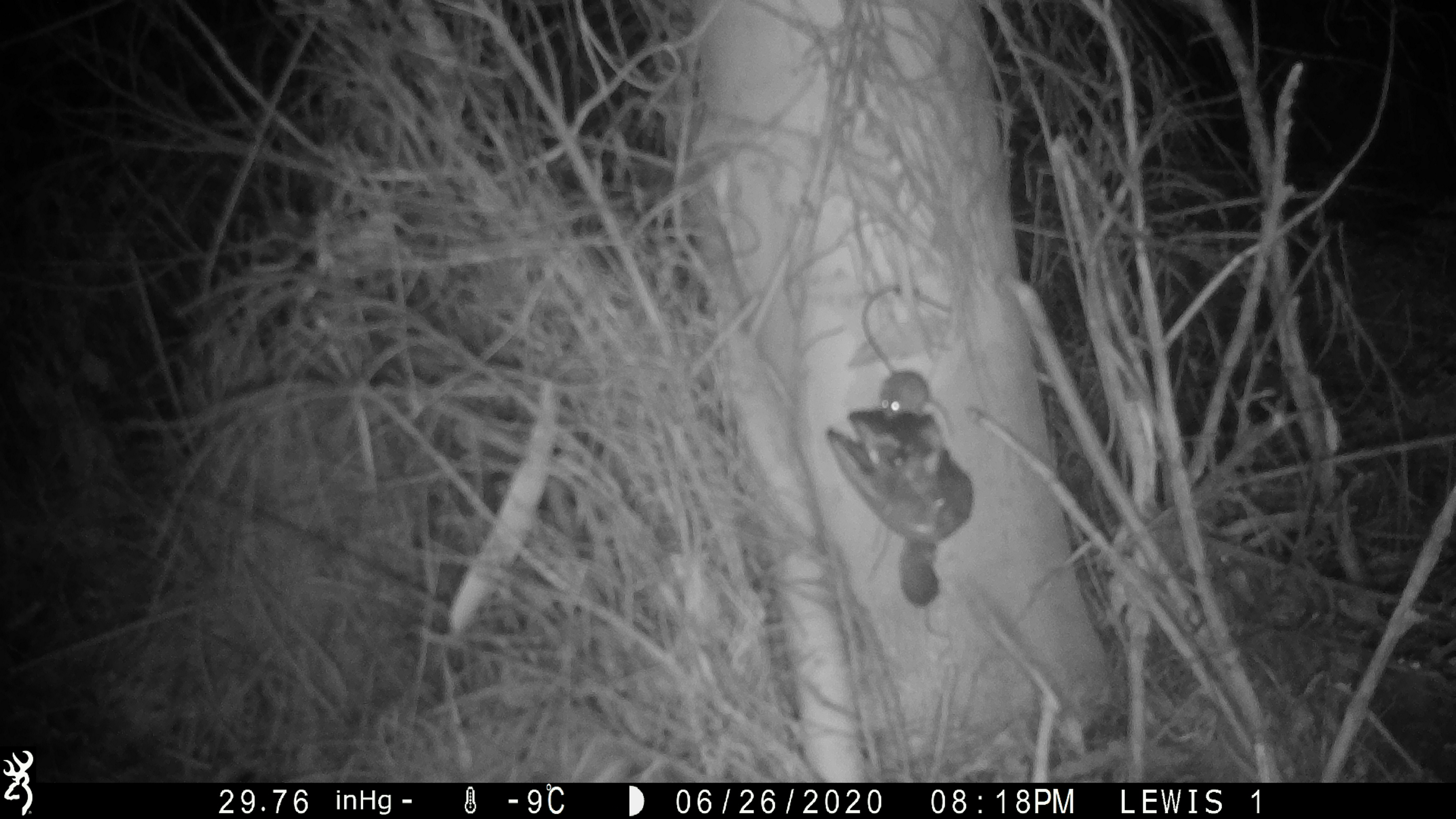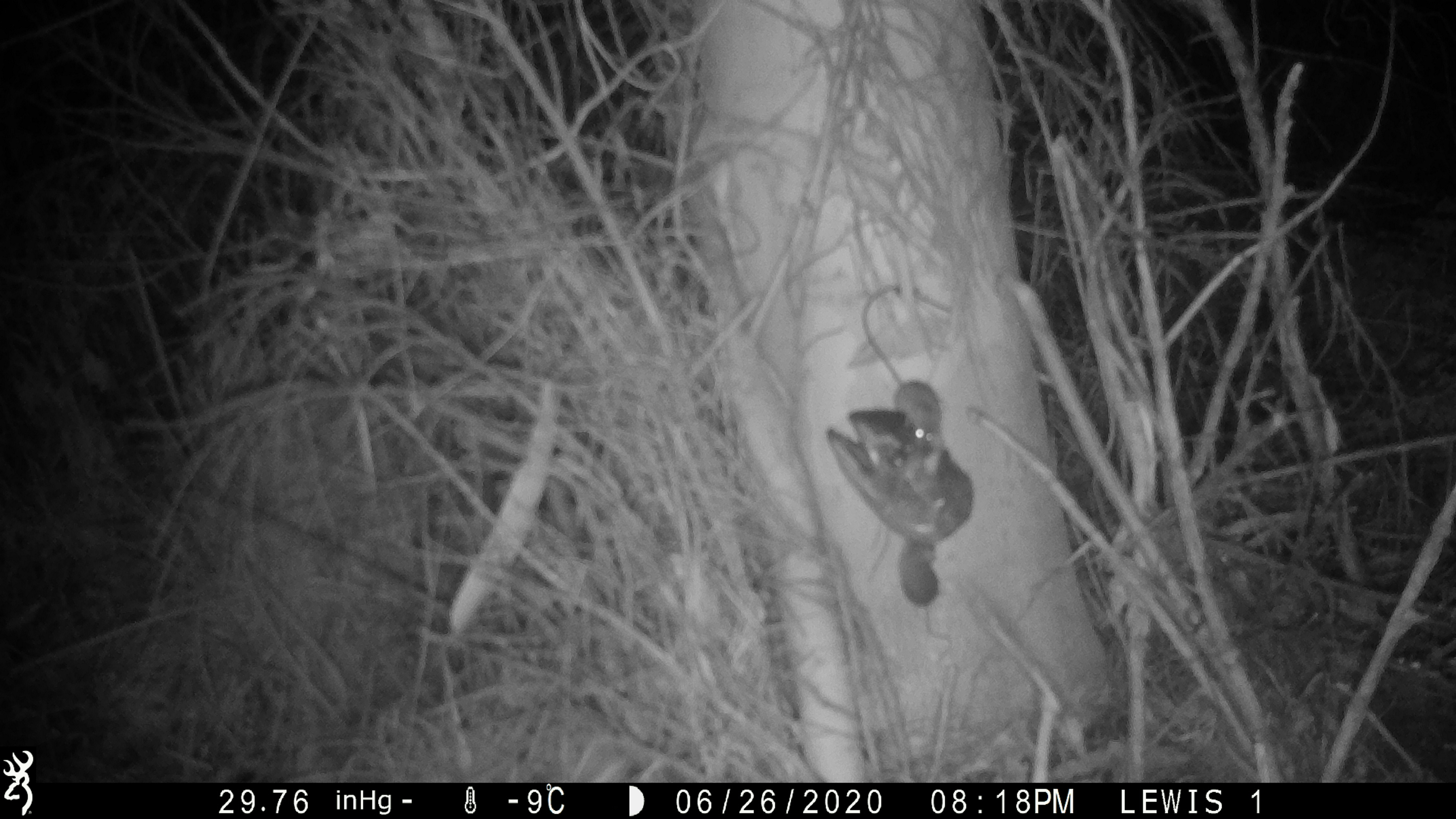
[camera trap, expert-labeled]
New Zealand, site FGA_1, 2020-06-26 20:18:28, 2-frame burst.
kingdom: Animalia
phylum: Chordata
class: Mammalia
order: Rodentia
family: Muridae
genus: Mus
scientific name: Mus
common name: mouse